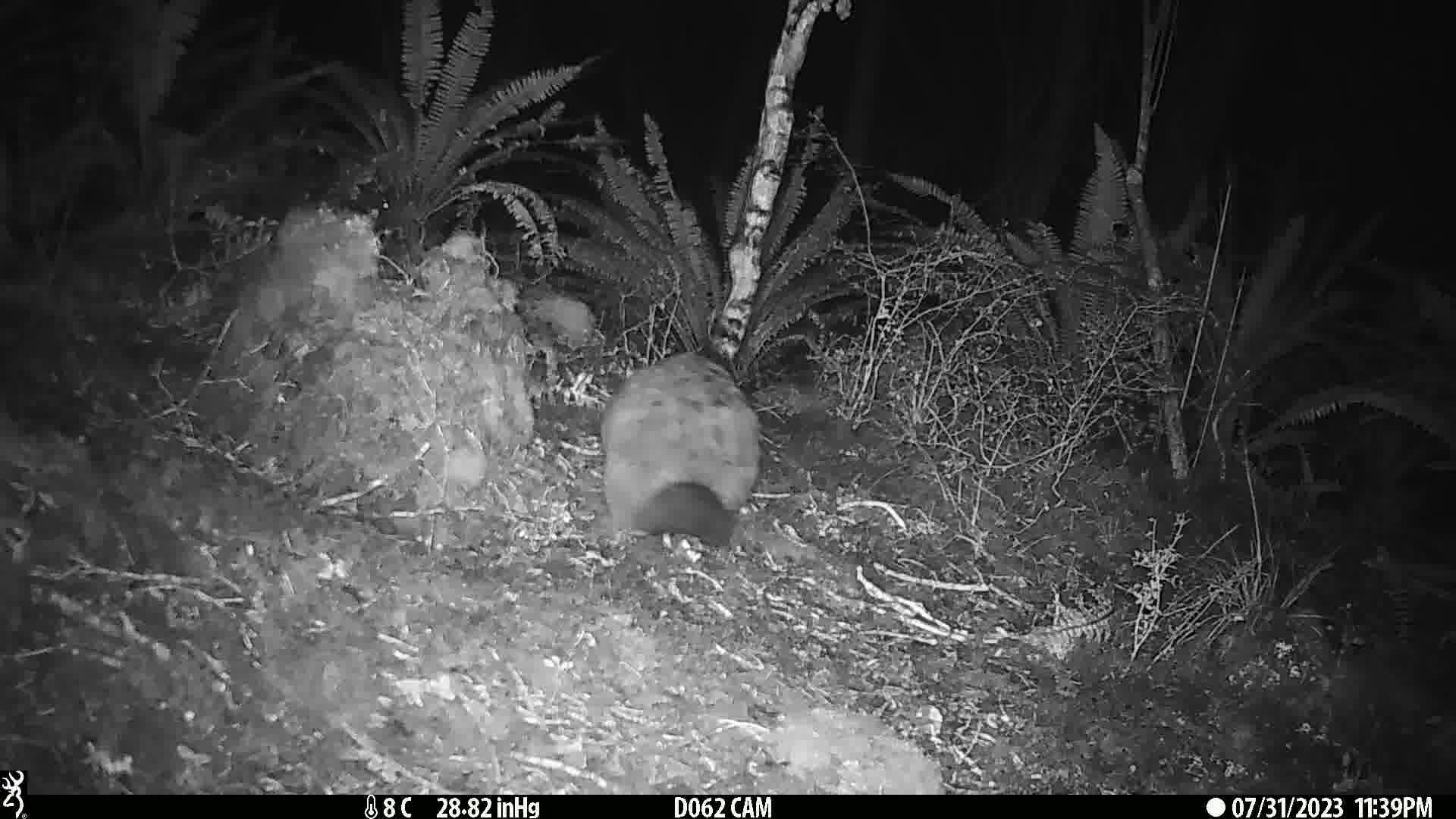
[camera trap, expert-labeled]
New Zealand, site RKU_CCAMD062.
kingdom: Animalia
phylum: Chordata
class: Mammalia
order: Diprotodontia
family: Phalangeridae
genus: Trichosurus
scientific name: Trichosurus vulpecula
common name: common brushtail possum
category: possum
Possum (common brushtail possum) (Trichosurus vulpecula).